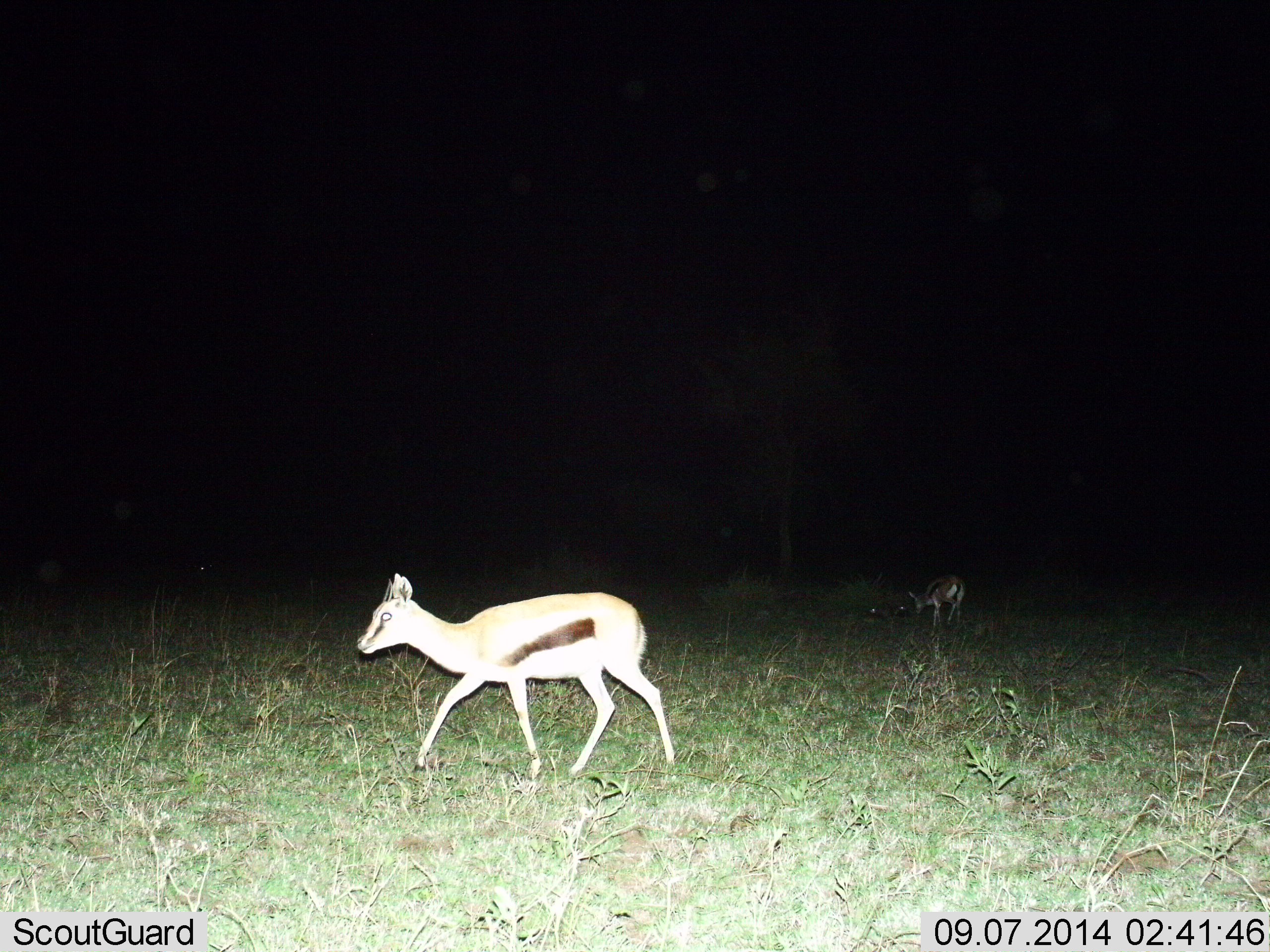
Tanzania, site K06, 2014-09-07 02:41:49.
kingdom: Animalia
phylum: Chordata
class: Mammalia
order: Artiodactyla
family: Bovidae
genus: Eudorcas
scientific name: Eudorcas thomsonii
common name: thomson's gazelle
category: gazellethomsons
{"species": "gazellethomsons (thomson's gazelle) (Eudorcas thomsonii)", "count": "2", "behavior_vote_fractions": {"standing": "10%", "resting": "0%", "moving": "80%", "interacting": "0%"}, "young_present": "10%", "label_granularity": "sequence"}